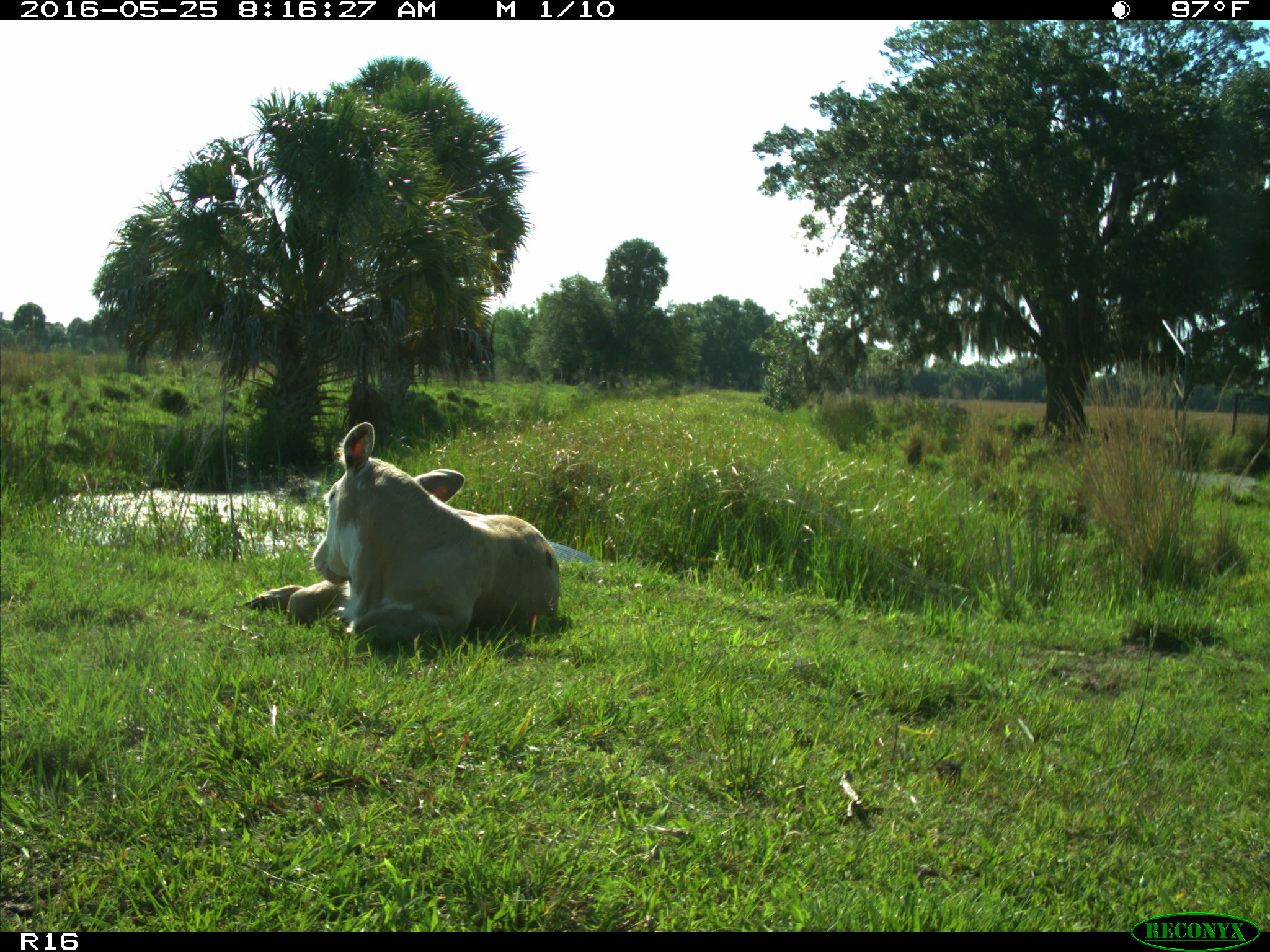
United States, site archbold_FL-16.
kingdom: Animalia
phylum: Chordata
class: Mammalia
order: Artiodactyla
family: Bovidae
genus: Bos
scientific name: Bos taurus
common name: domestic cow